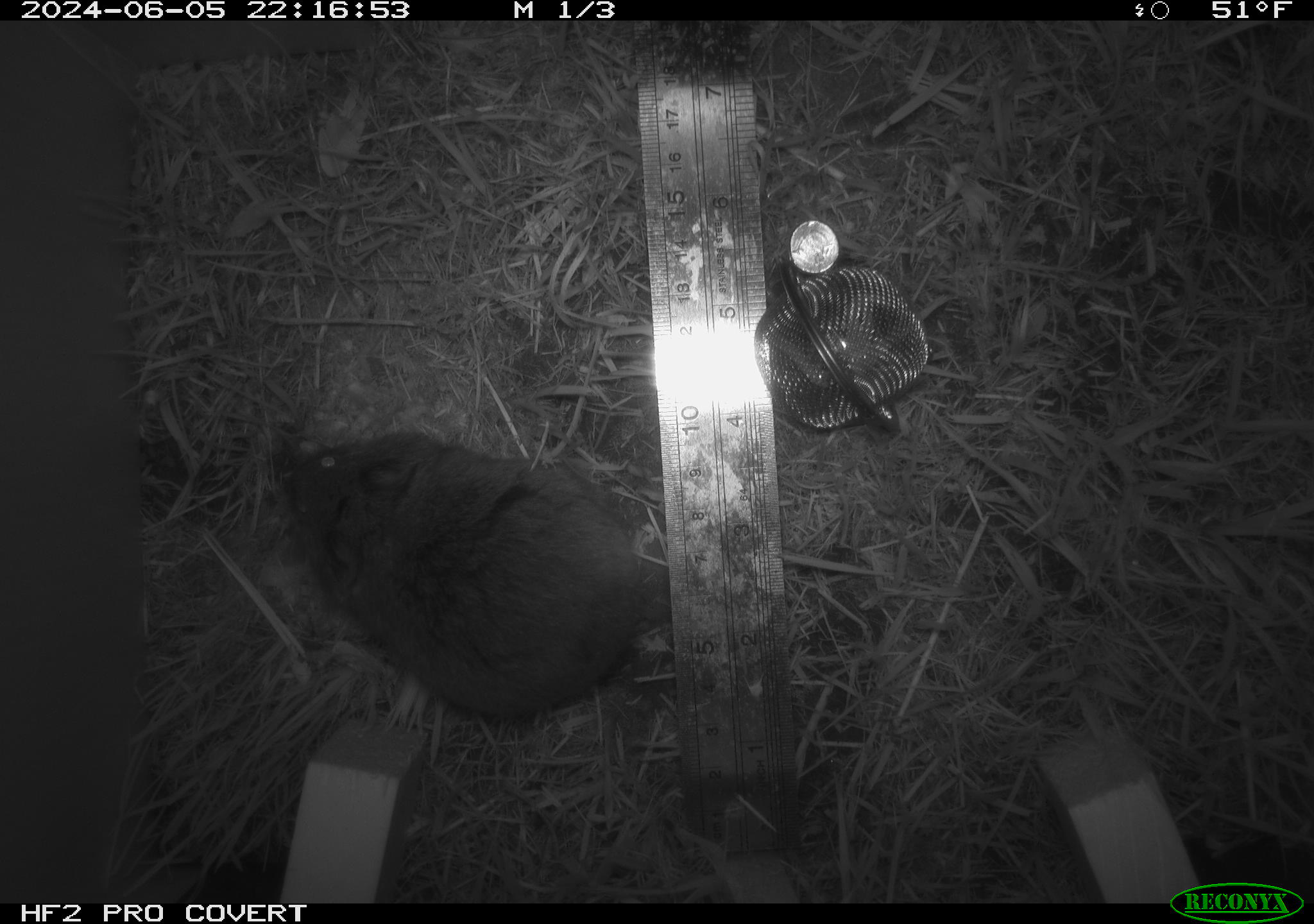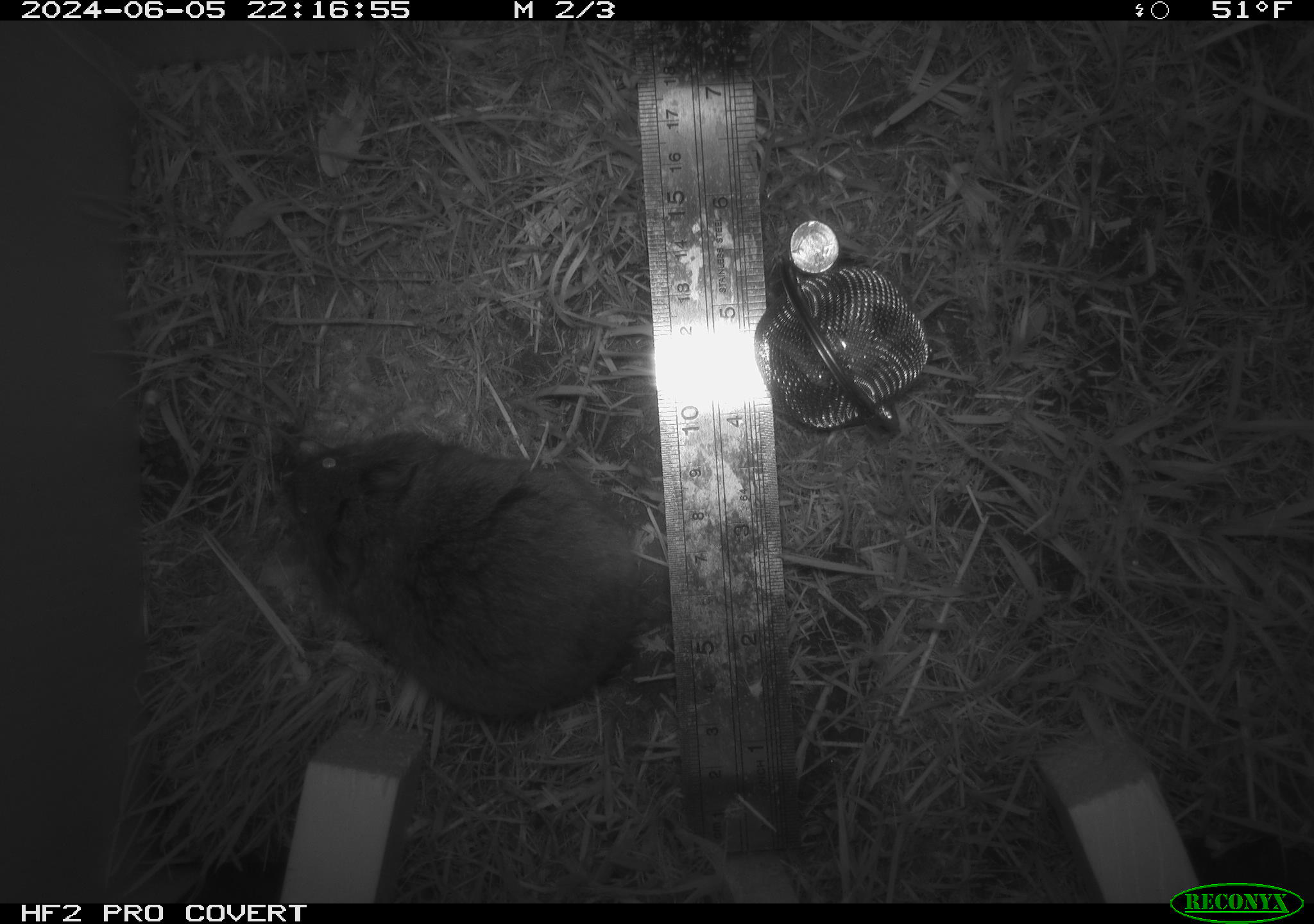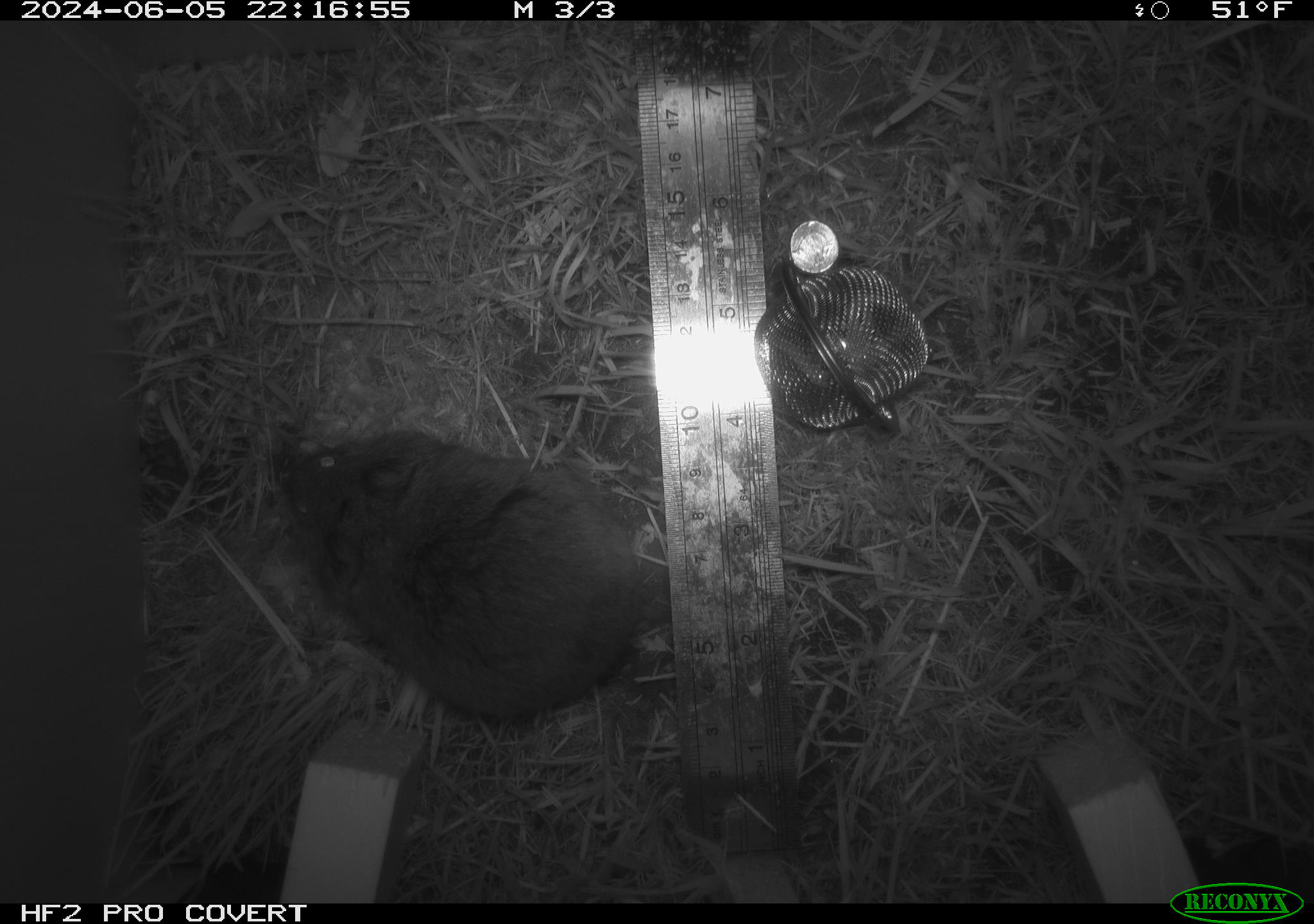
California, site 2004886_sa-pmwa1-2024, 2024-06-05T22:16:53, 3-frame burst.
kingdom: Animalia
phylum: Chordata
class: Mammalia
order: Rodentia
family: Cricetidae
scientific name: Arvicolinae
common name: voles, lemmings, and muskrats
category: arvicolinae subfamily